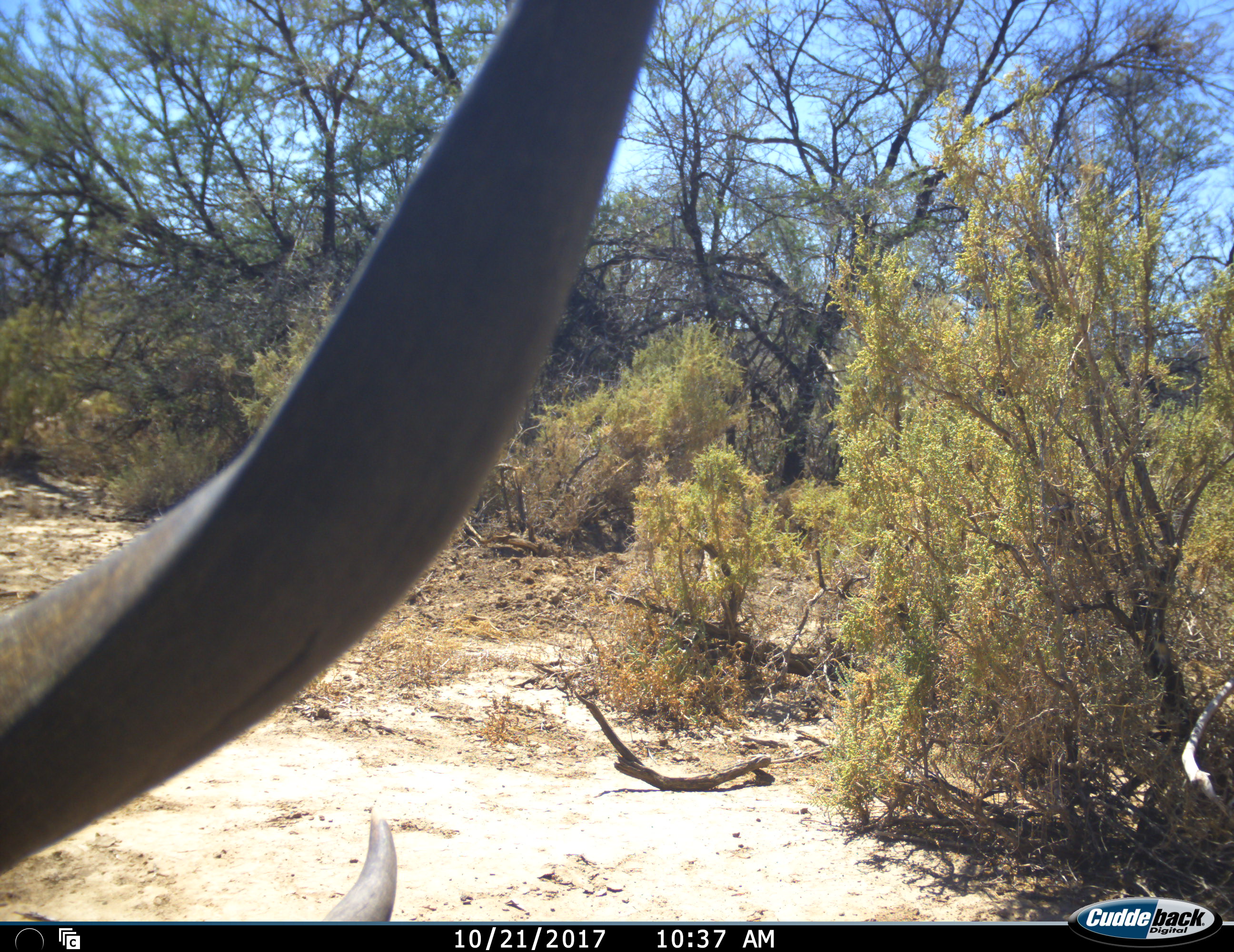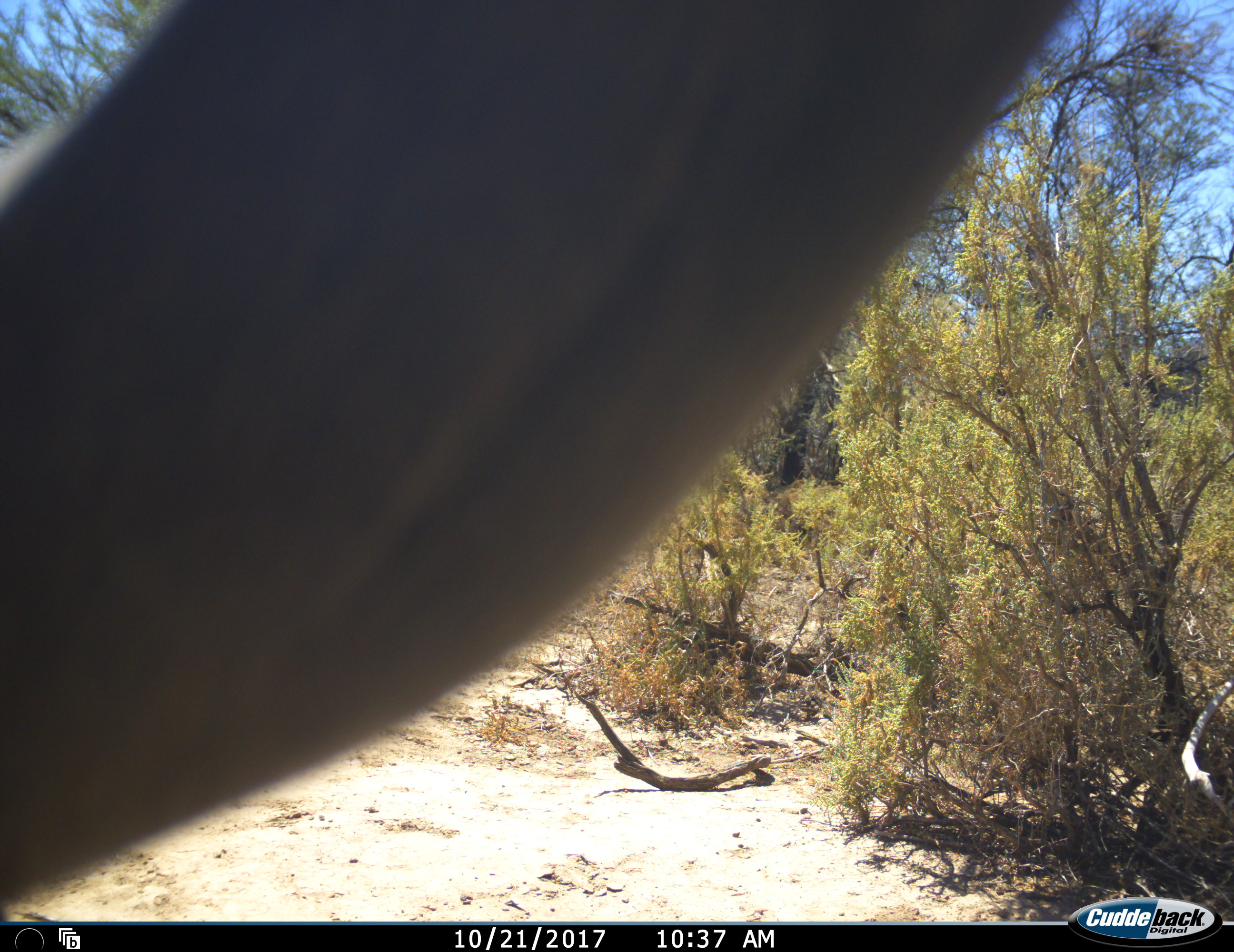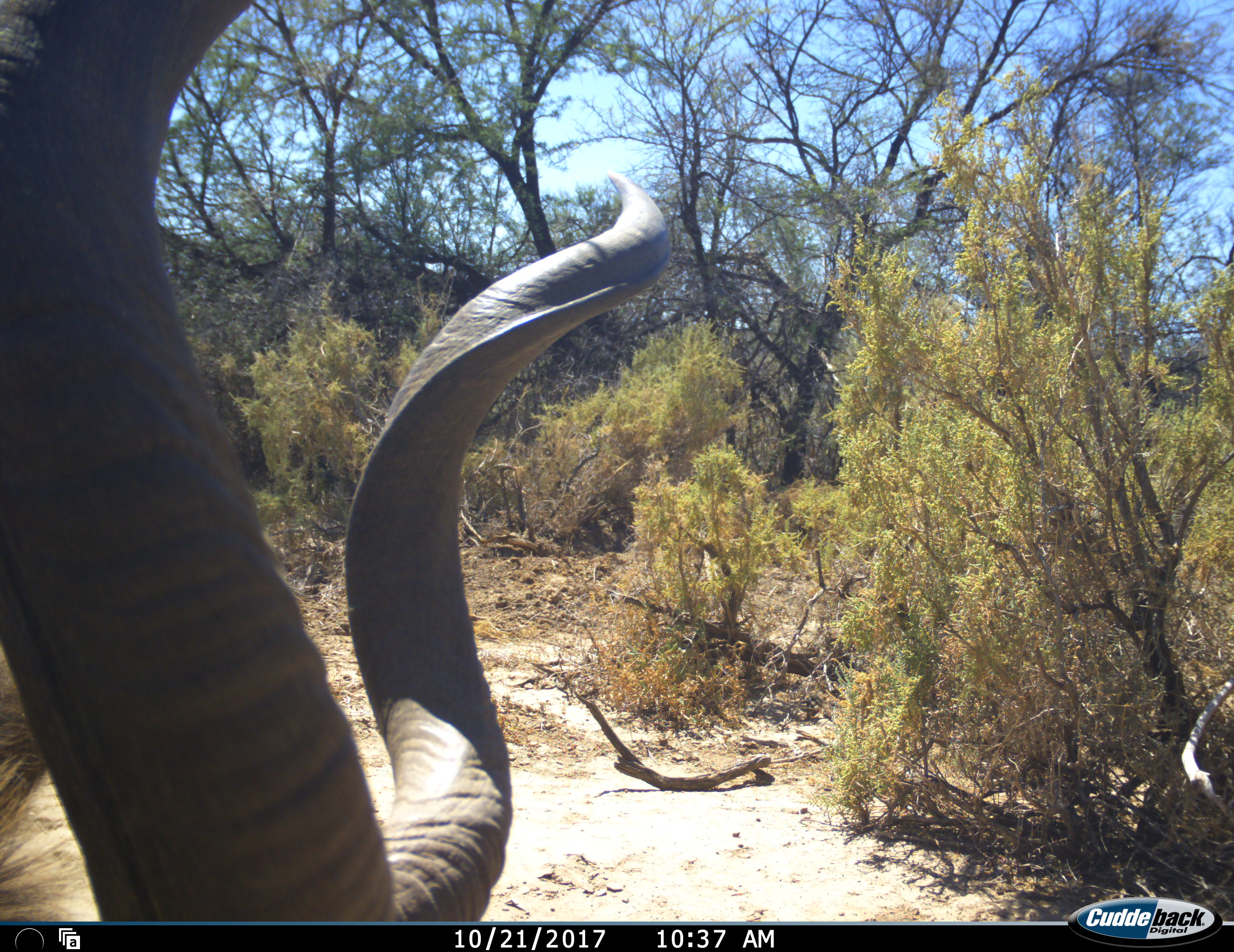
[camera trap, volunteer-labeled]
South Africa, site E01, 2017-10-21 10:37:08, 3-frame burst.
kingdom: Animalia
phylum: Chordata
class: Mammalia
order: Artiodactyla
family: Bovidae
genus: Tragelaphus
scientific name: Tragelaphus strepsiceros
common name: greater kudu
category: kudu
Kudu (greater kudu) (Tragelaphus strepsiceros), count 1. Behavior (volunteer vote fractions): standing 17%, resting 0%, moving 67%, interacting 17%. Young present (vote fraction): 0%. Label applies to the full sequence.